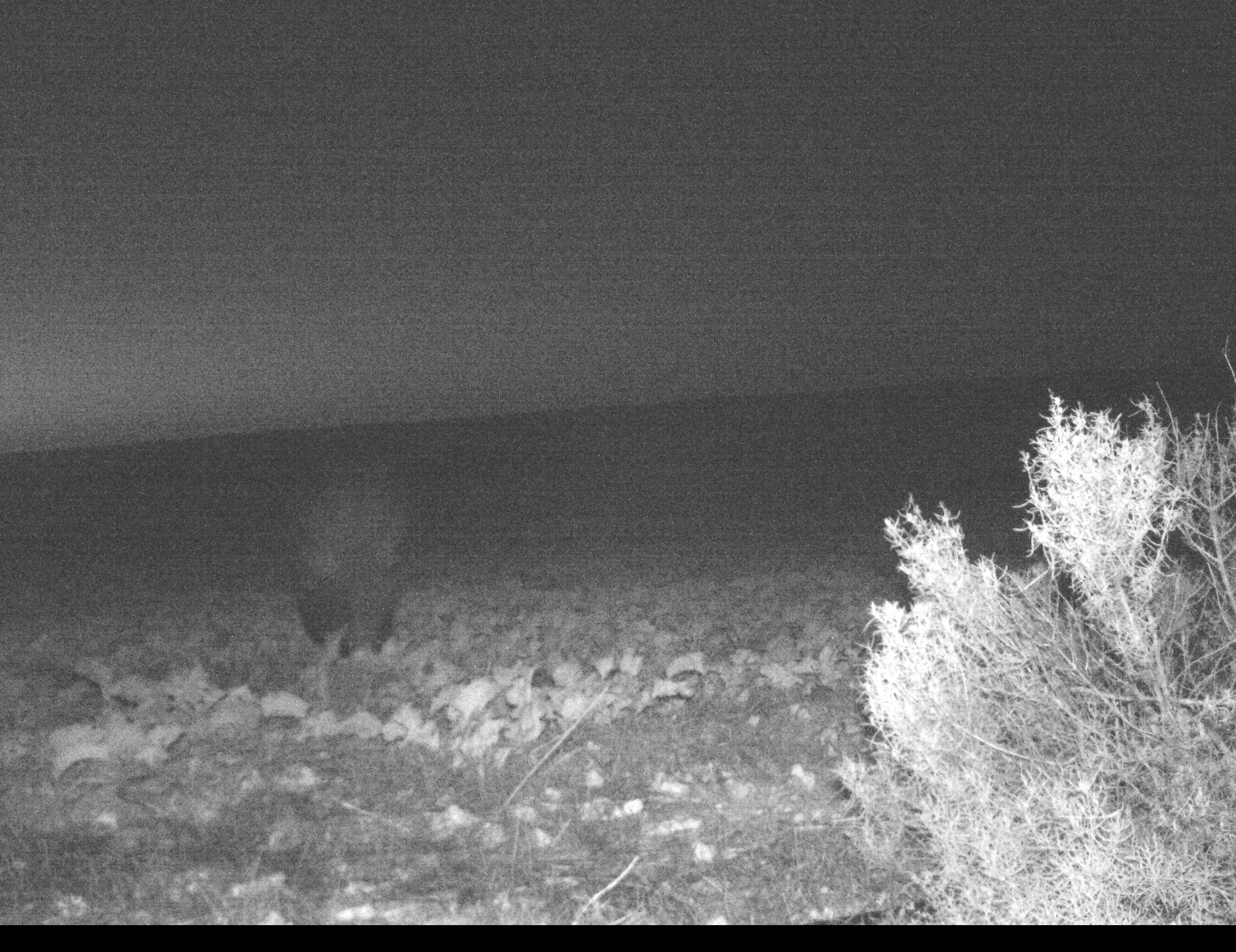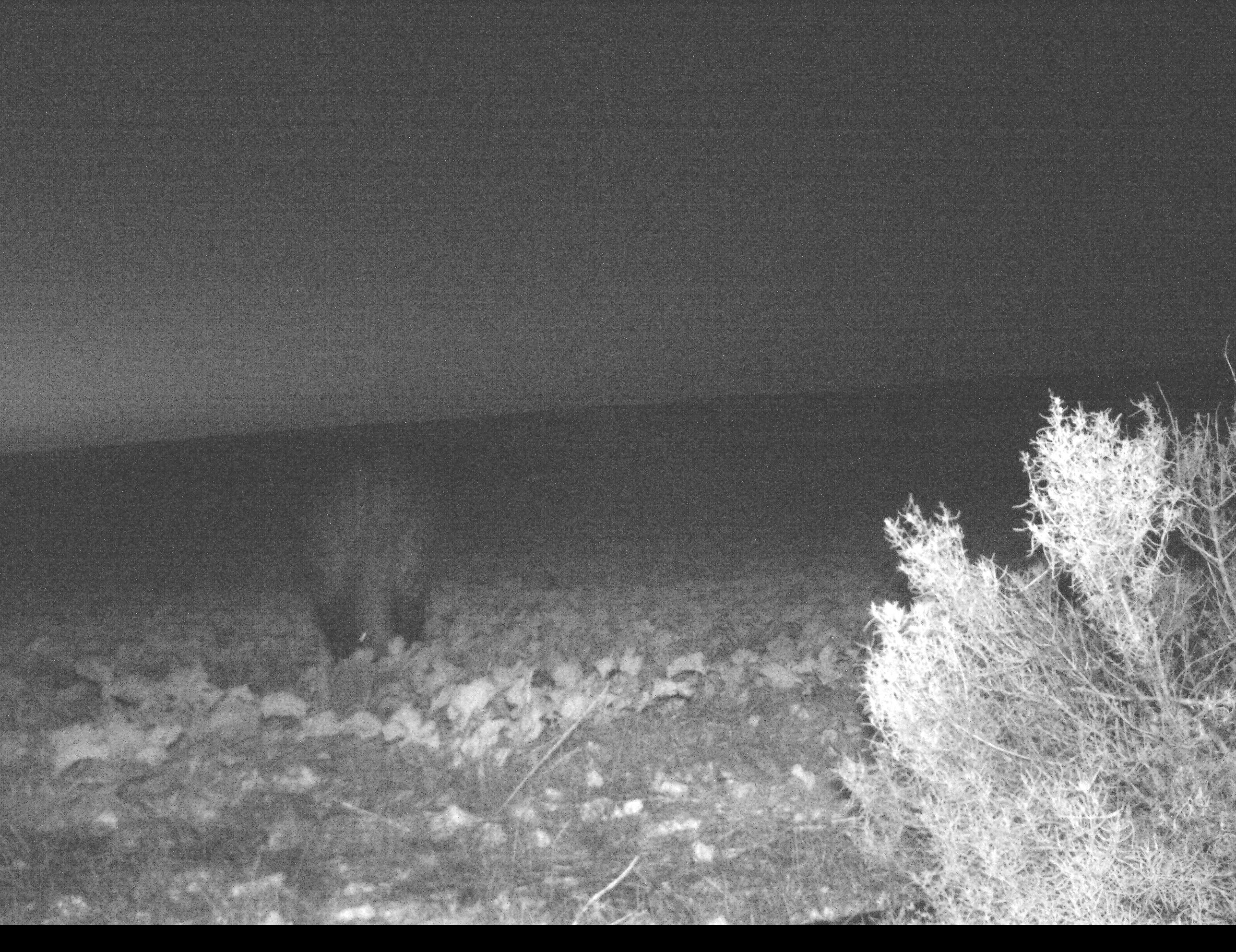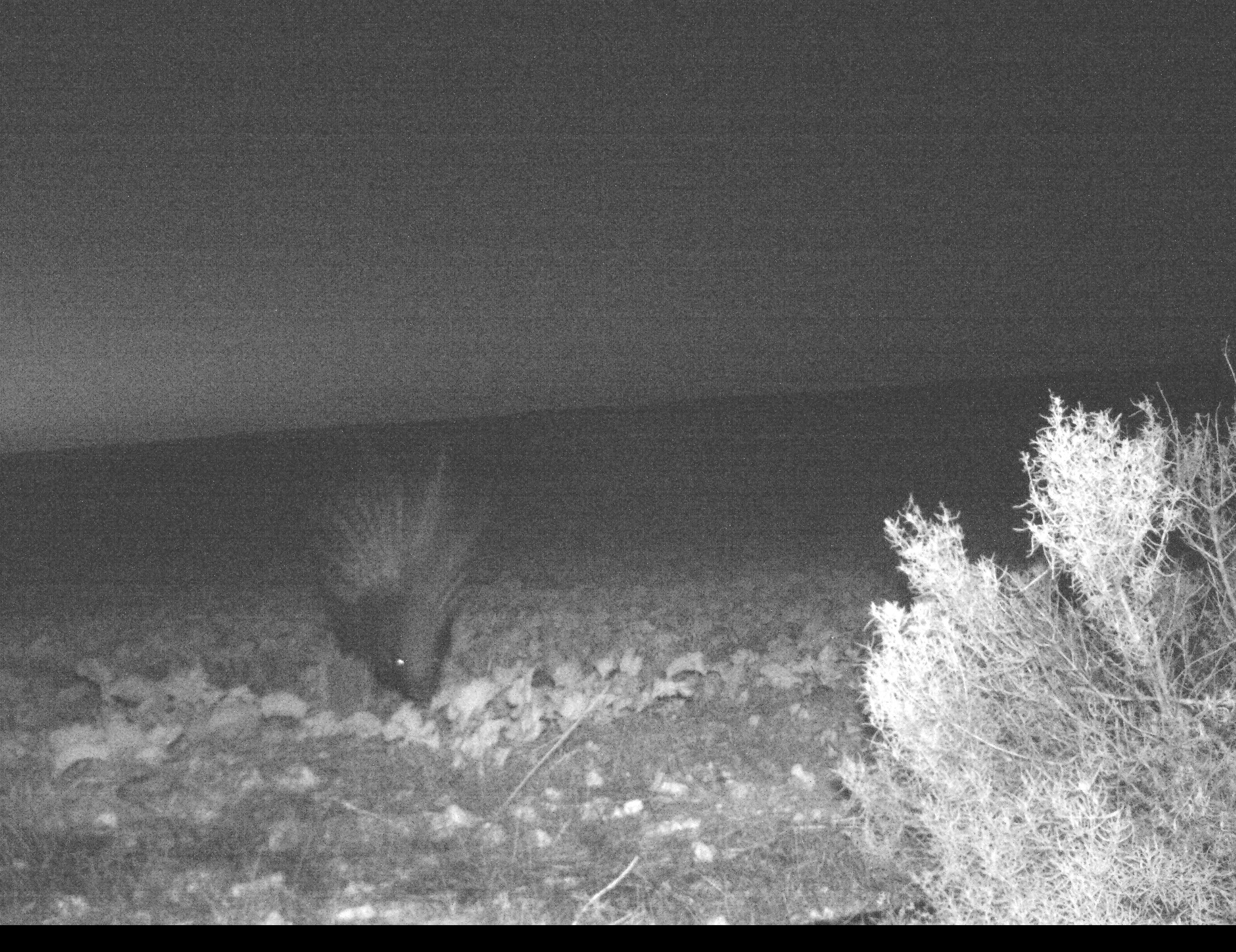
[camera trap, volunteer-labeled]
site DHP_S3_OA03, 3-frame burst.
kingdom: Animalia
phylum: Chordata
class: Mammalia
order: Rodentia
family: Hystricidae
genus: Hystrix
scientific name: Hystrix cristata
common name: crested porcupine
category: porcupine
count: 1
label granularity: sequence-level